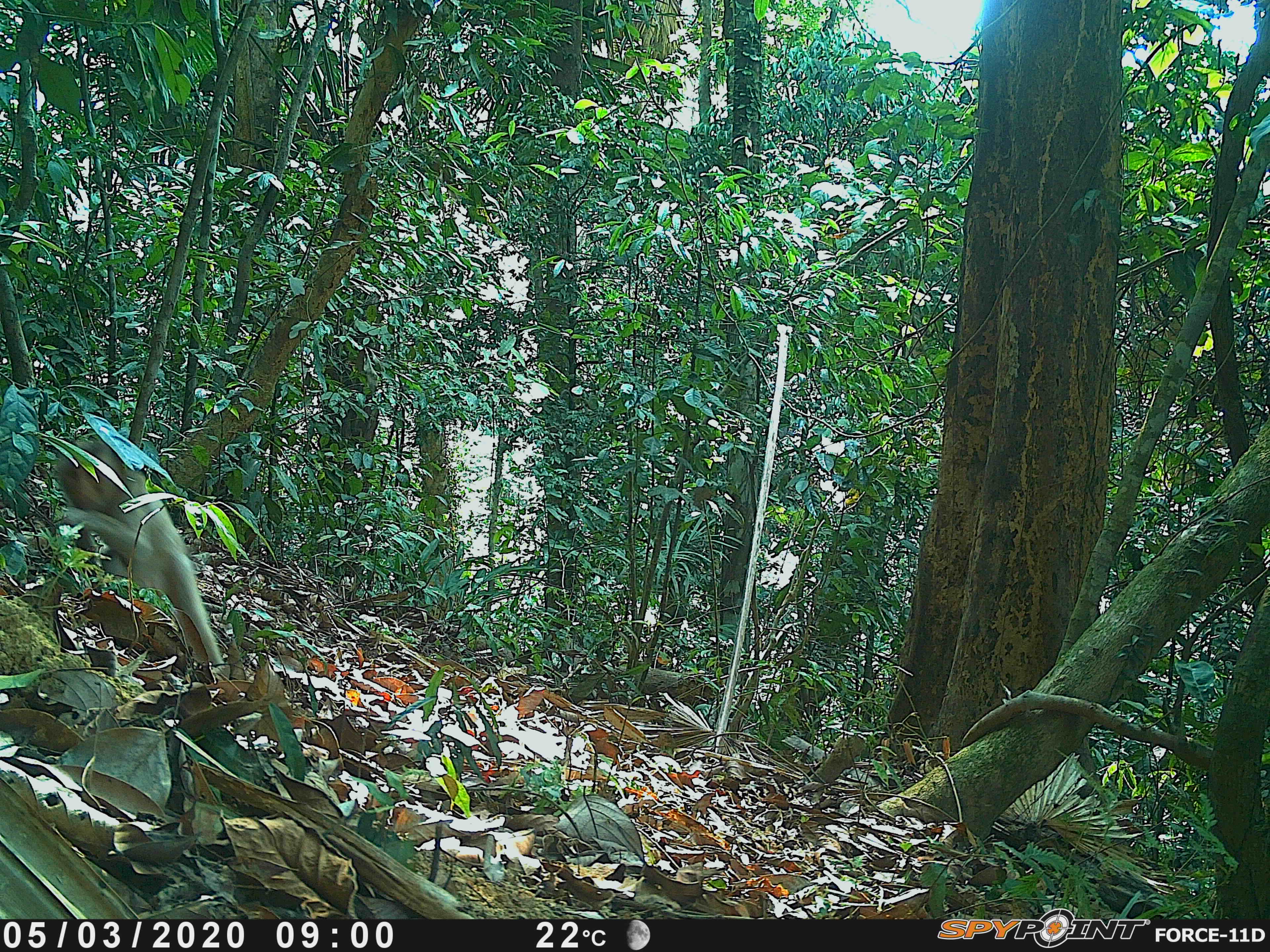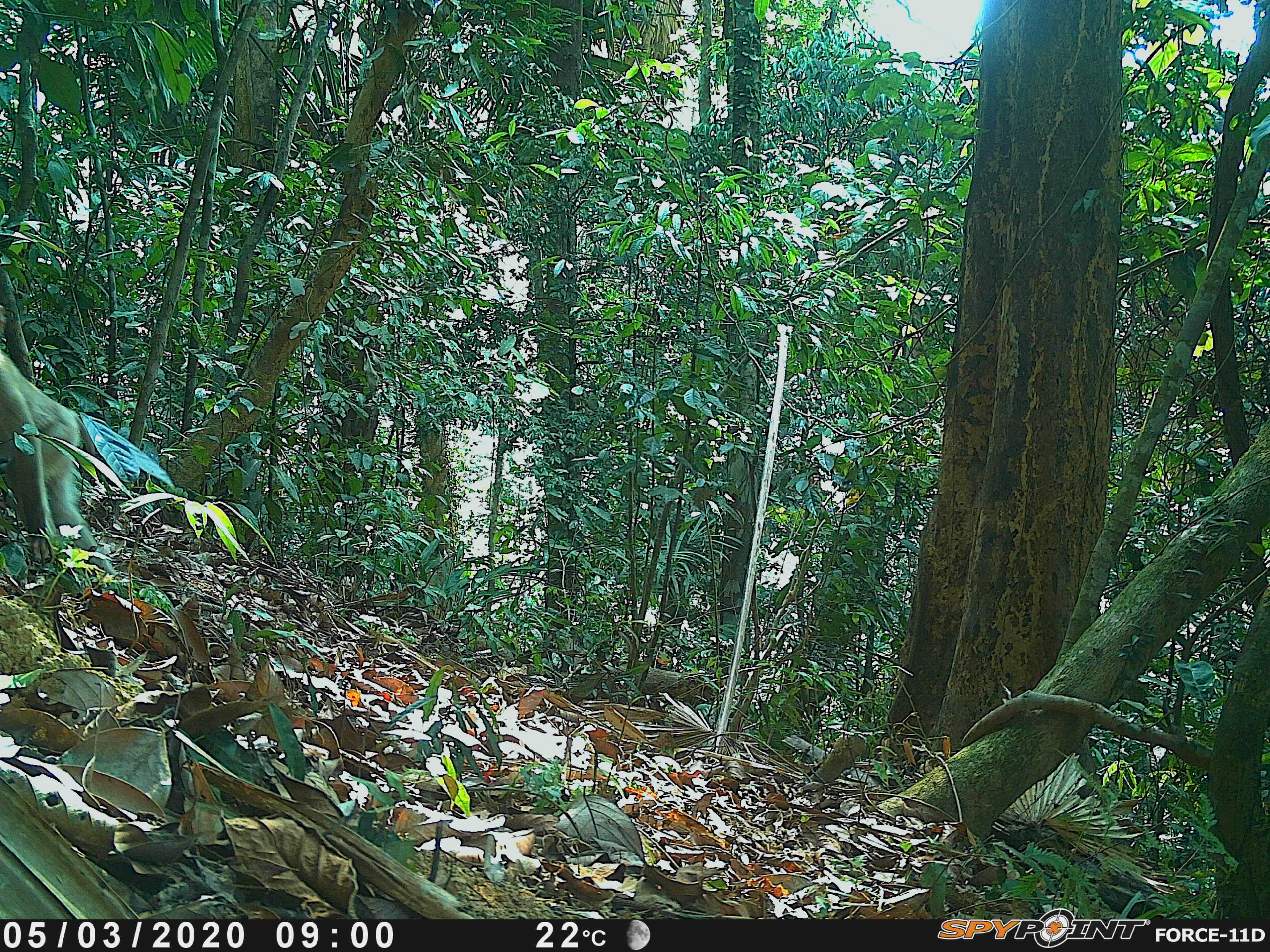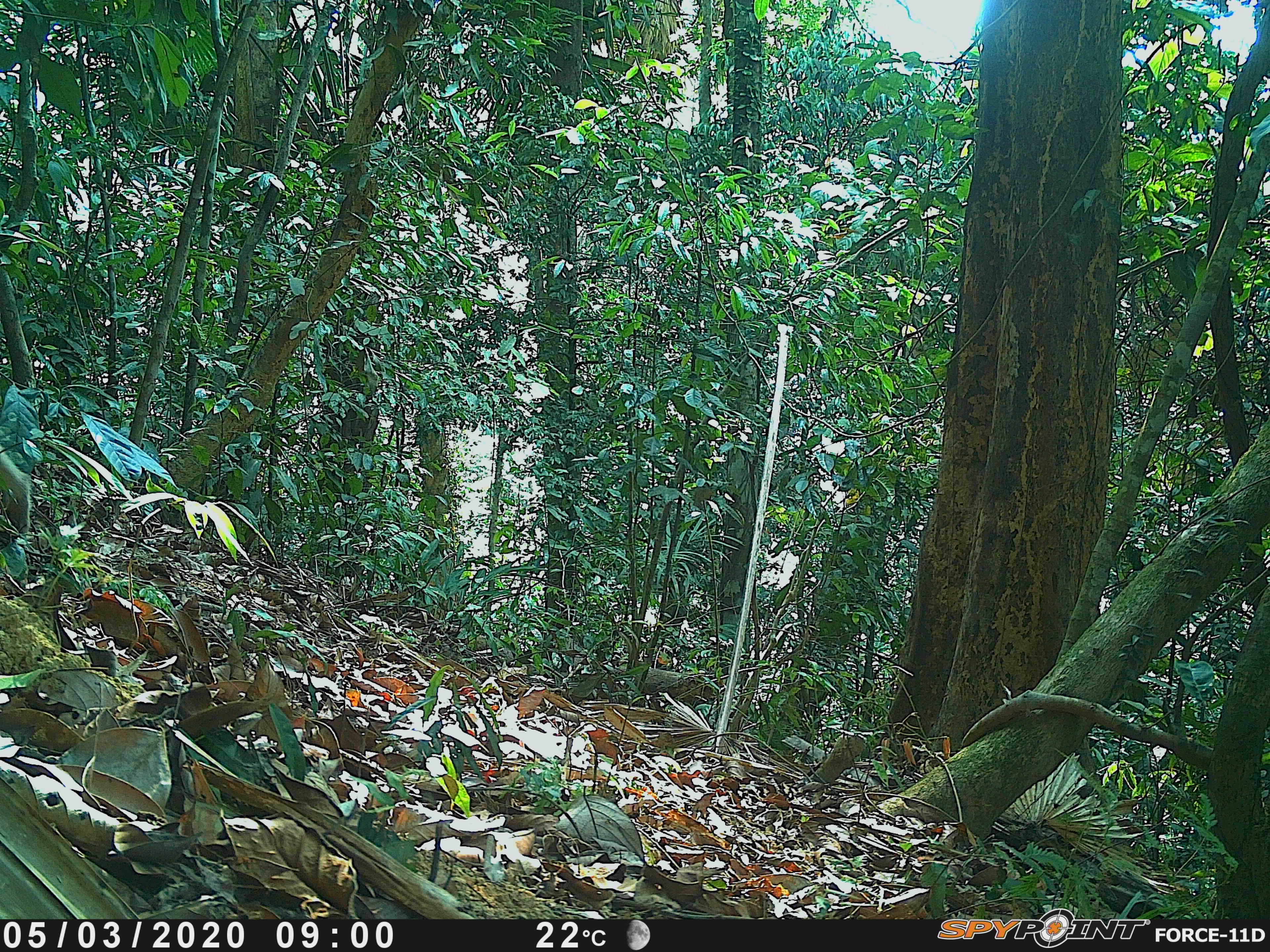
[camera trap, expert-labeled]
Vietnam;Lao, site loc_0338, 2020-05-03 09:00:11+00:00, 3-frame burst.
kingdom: Animalia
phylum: Chordata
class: Mammalia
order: Primates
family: Cercopithecidae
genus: Macaca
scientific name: Macaca nemestrina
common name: pig-tailed macaque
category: pig tailed macaque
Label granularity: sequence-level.